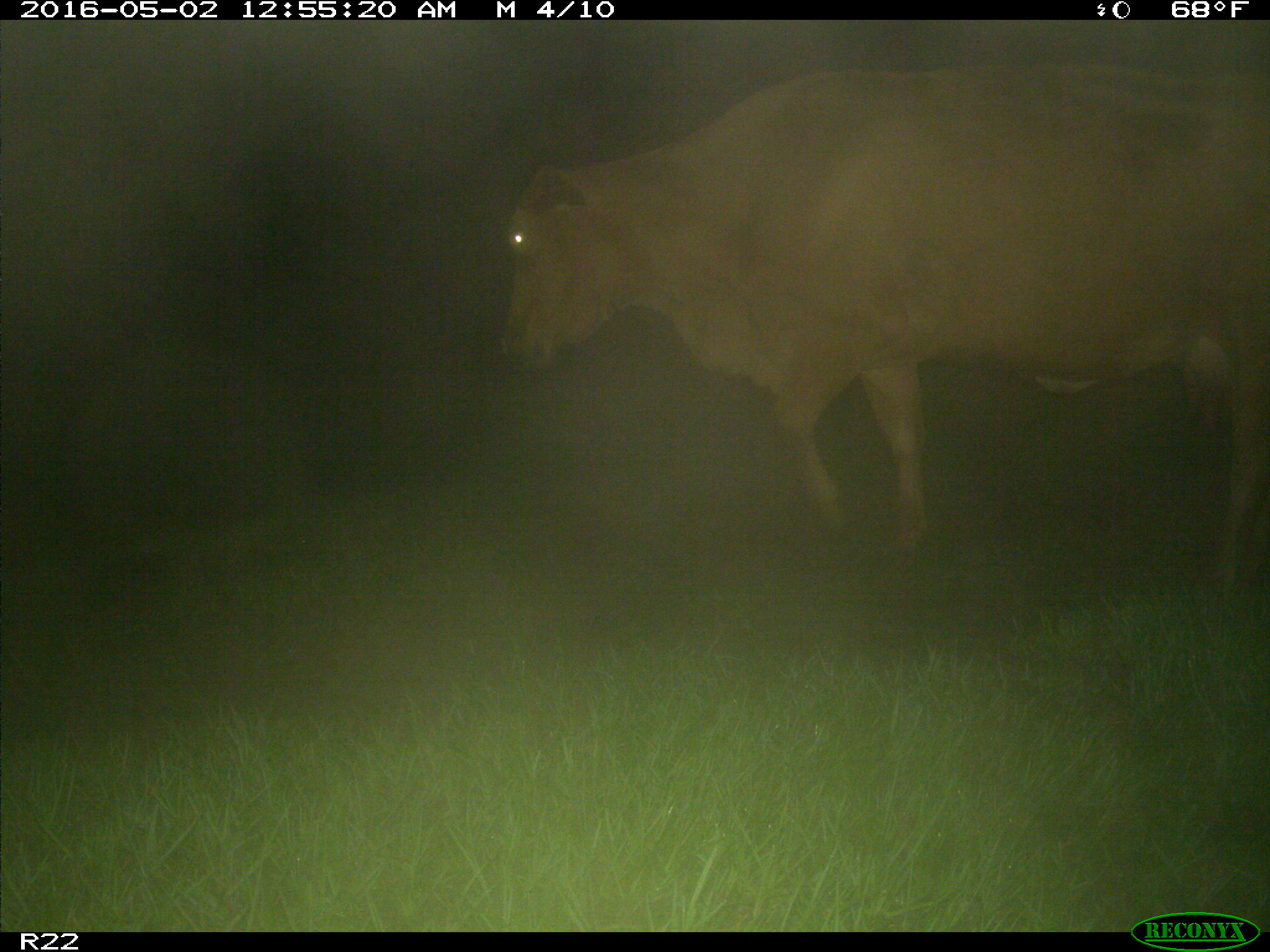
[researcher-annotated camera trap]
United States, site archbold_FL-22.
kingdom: Animalia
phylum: Chordata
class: Mammalia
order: Artiodactyla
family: Bovidae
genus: Bos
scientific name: Bos taurus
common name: domestic cow